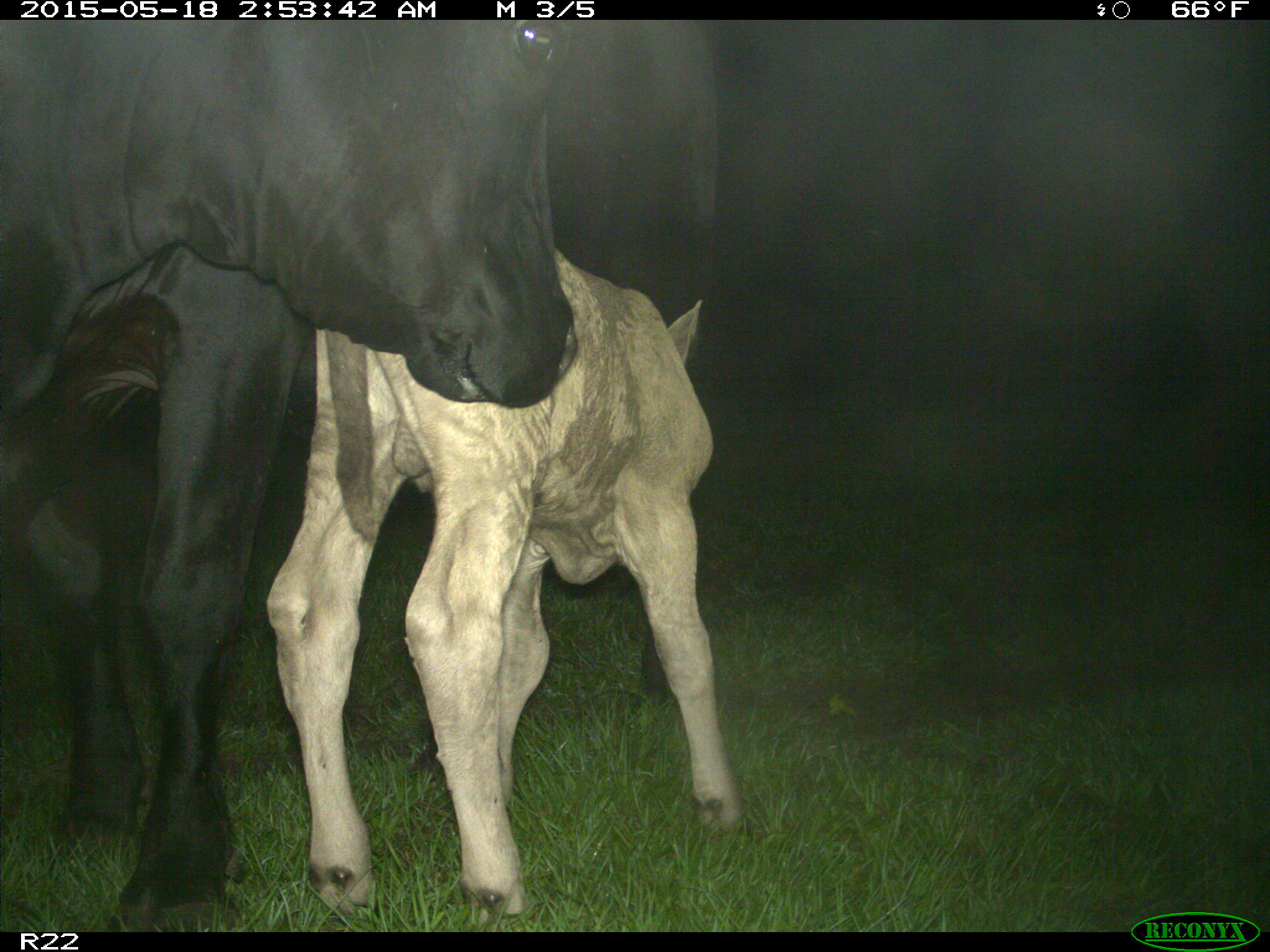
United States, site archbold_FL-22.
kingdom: Animalia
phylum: Chordata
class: Mammalia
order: Artiodactyla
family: Bovidae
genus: Bos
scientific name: Bos taurus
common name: domestic cow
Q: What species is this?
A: Bos taurus (domestic cow).